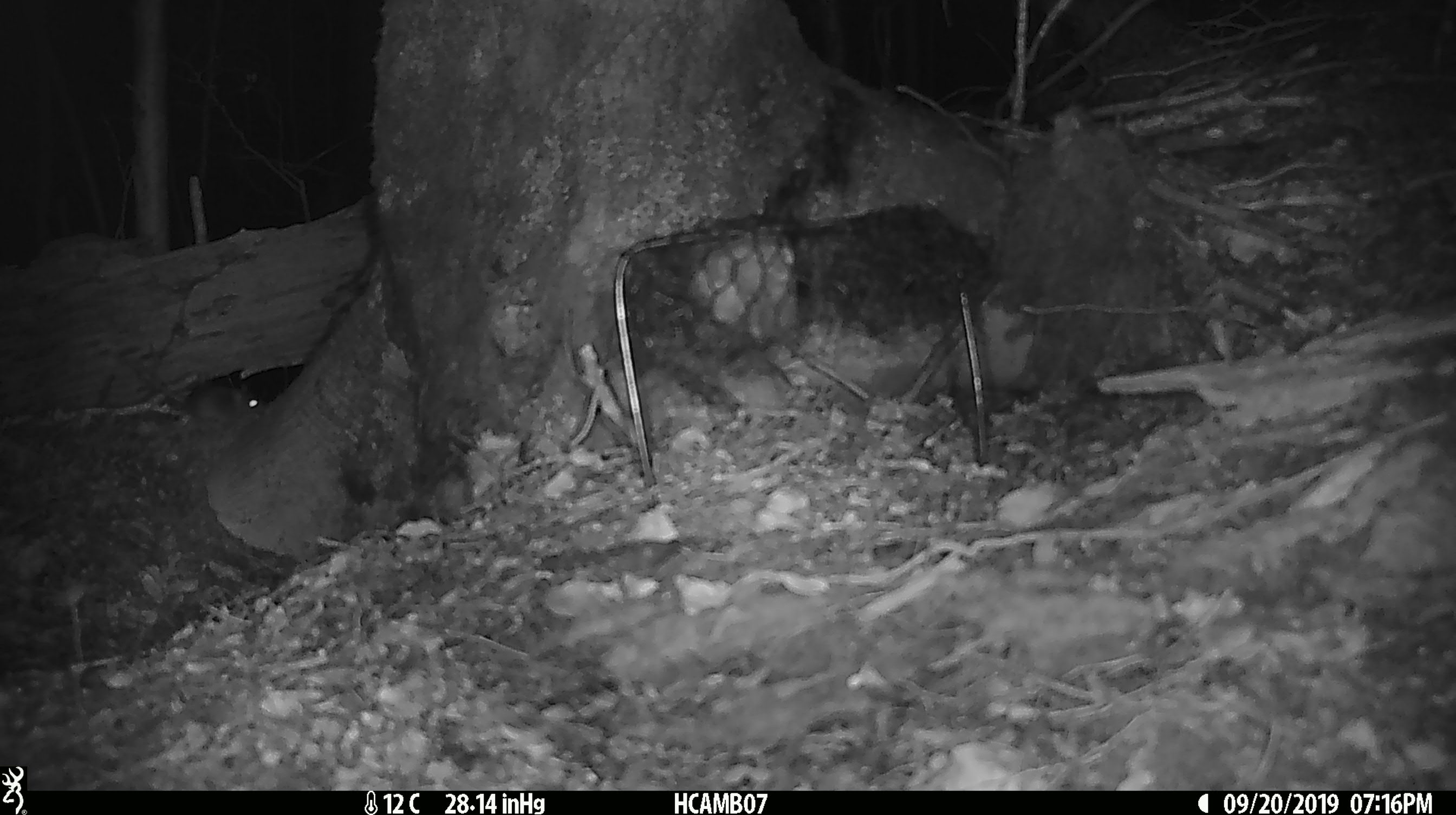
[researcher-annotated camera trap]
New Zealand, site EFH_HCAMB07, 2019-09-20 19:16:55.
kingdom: Animalia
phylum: Chordata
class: Mammalia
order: Rodentia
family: Muridae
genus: Mus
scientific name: Mus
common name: mouse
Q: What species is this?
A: Mouse (Mus).